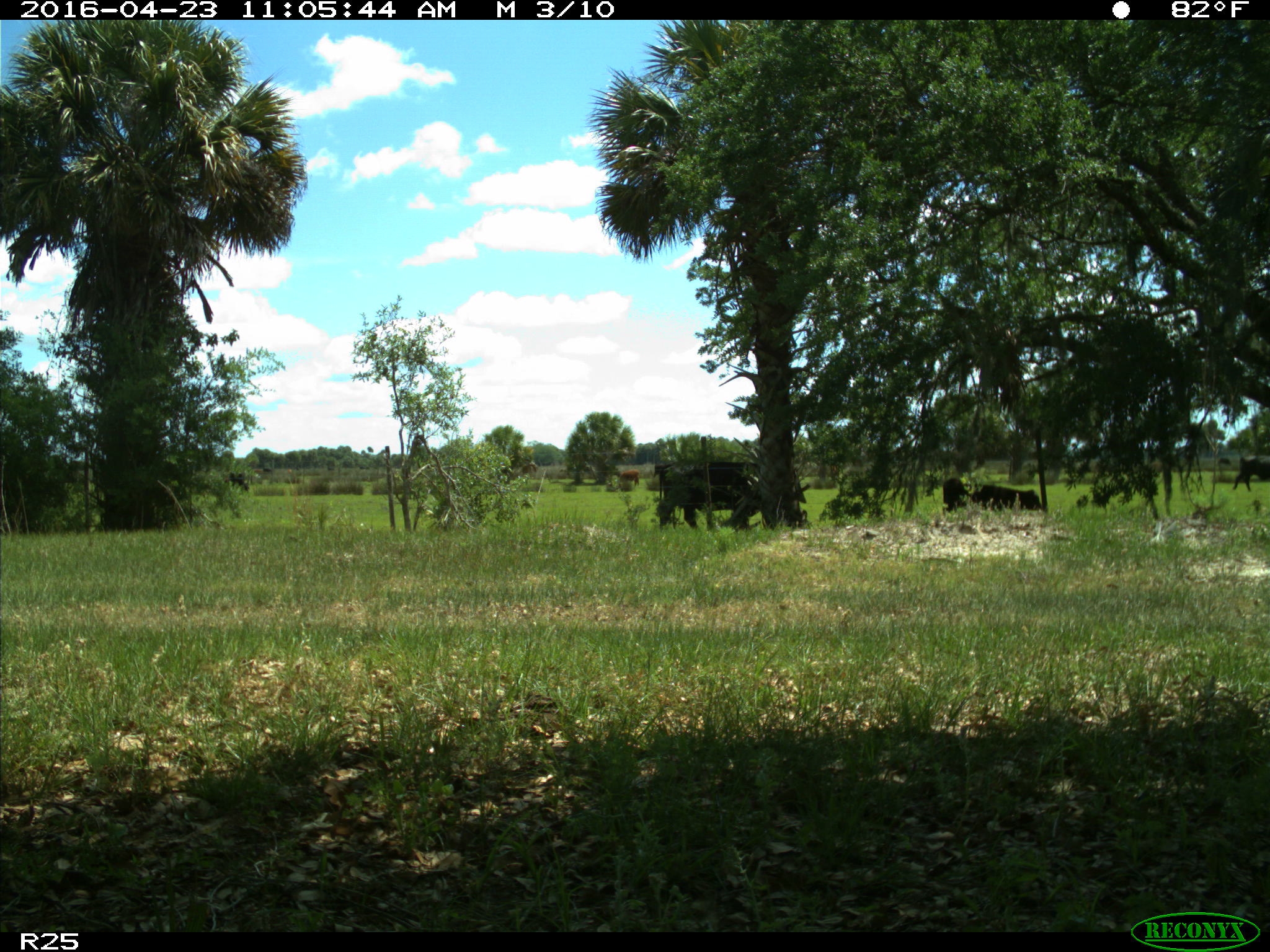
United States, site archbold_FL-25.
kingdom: Animalia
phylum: Chordata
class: Mammalia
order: Artiodactyla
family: Bovidae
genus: Bos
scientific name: Bos taurus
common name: domestic cow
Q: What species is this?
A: Bos taurus (domestic cow).